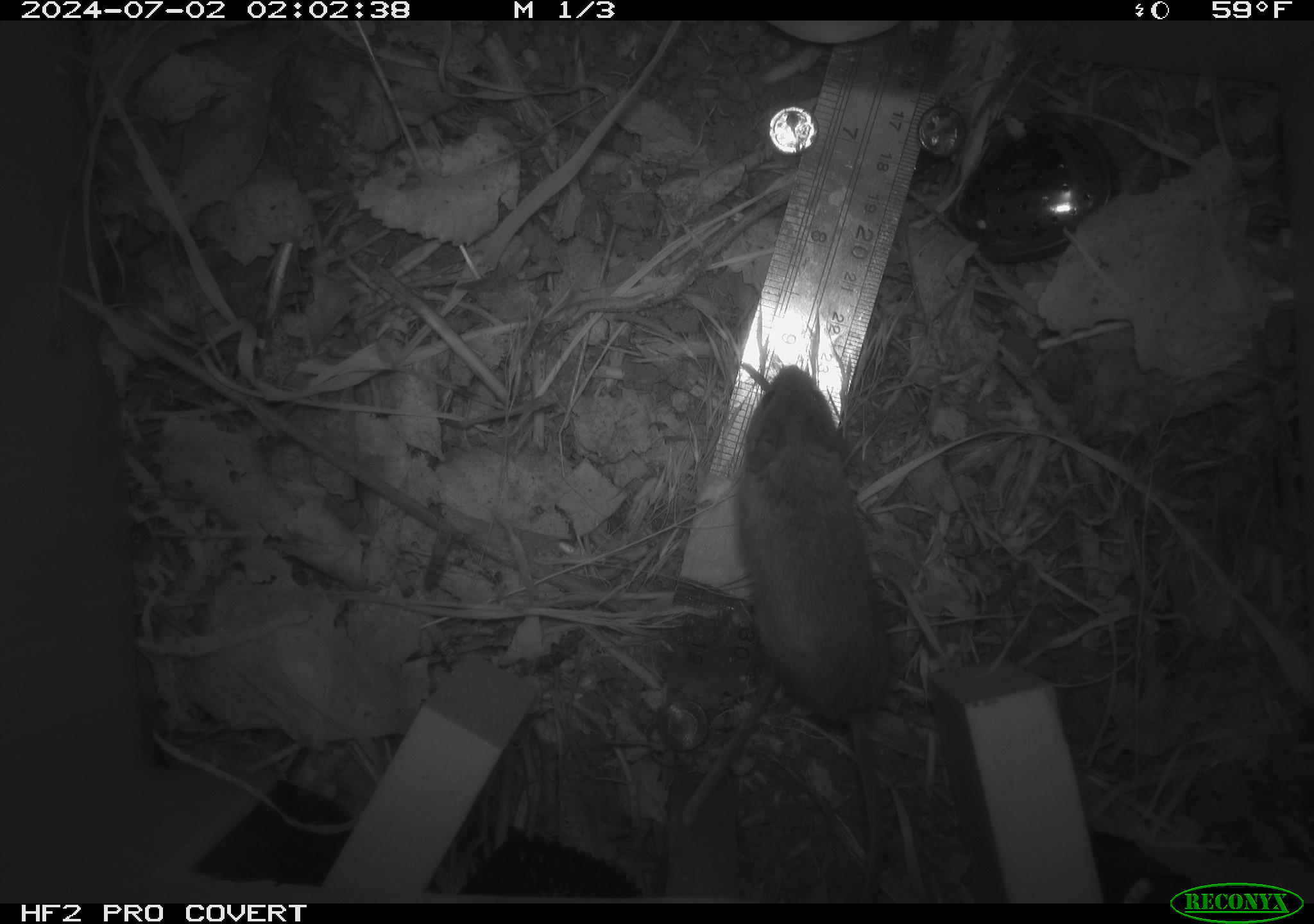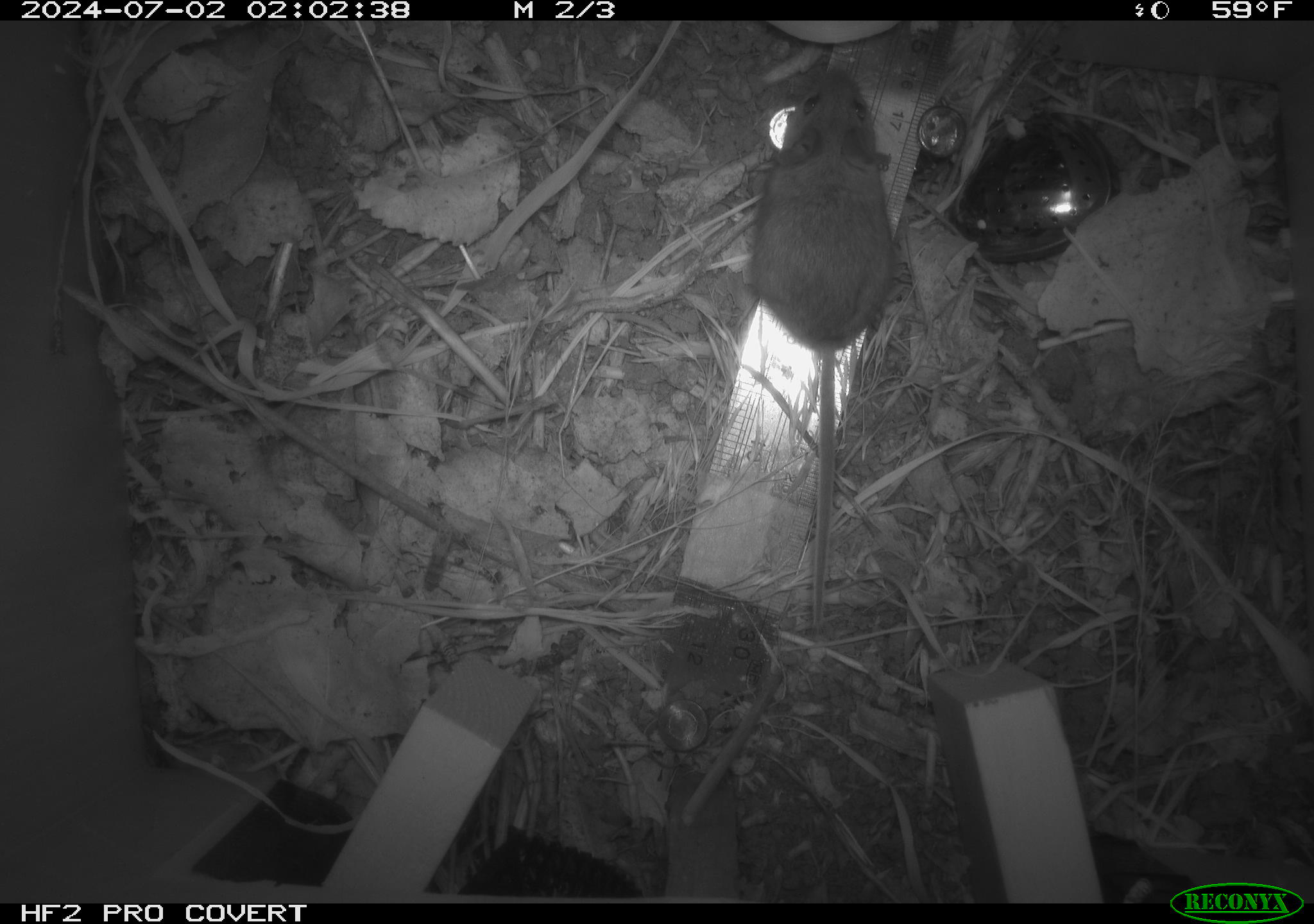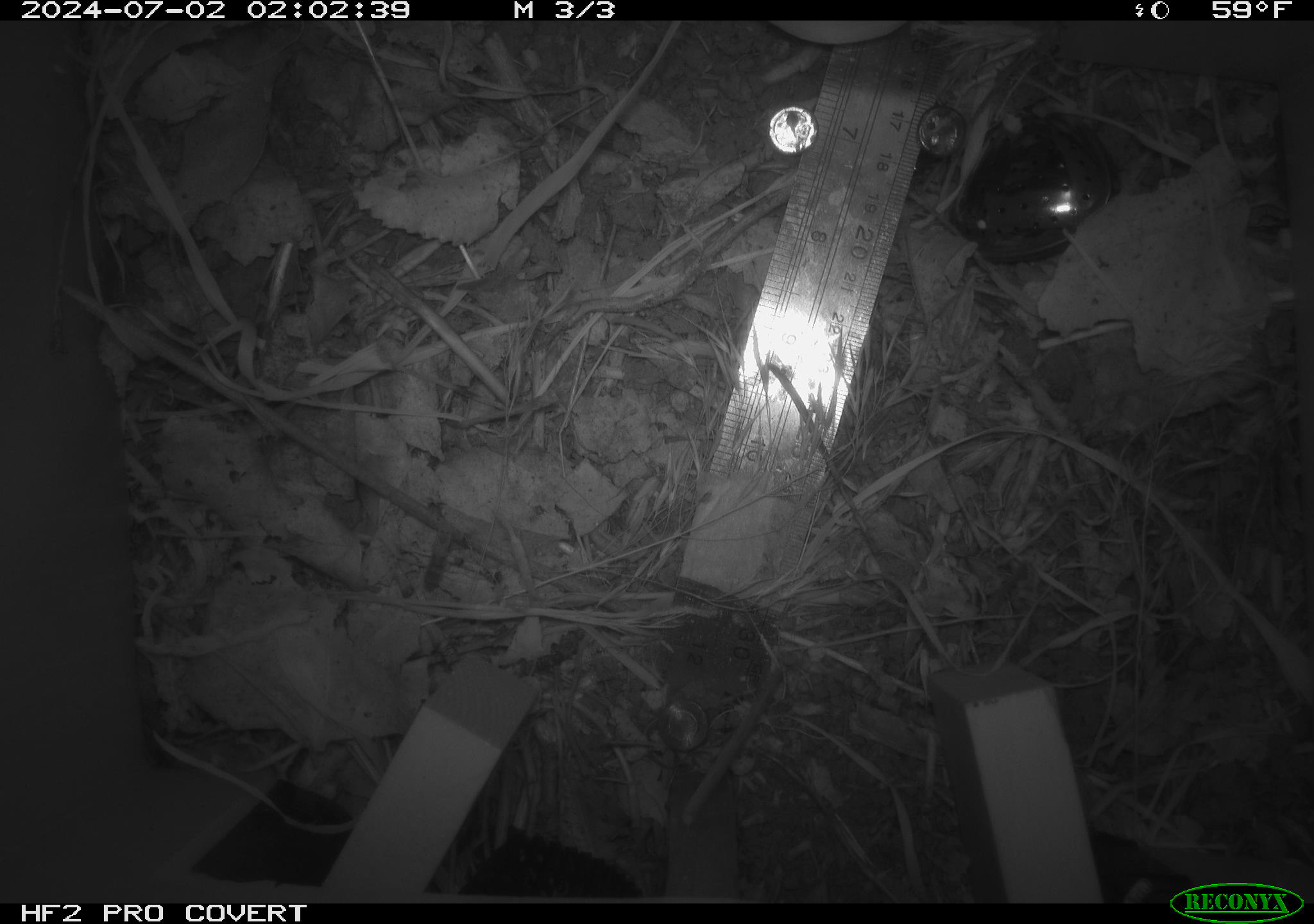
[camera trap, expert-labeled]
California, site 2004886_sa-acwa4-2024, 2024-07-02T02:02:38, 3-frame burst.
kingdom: Animalia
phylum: Chordata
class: Mammalia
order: Rodentia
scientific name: Rodentia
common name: mouse species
Mouse species (Rodentia).